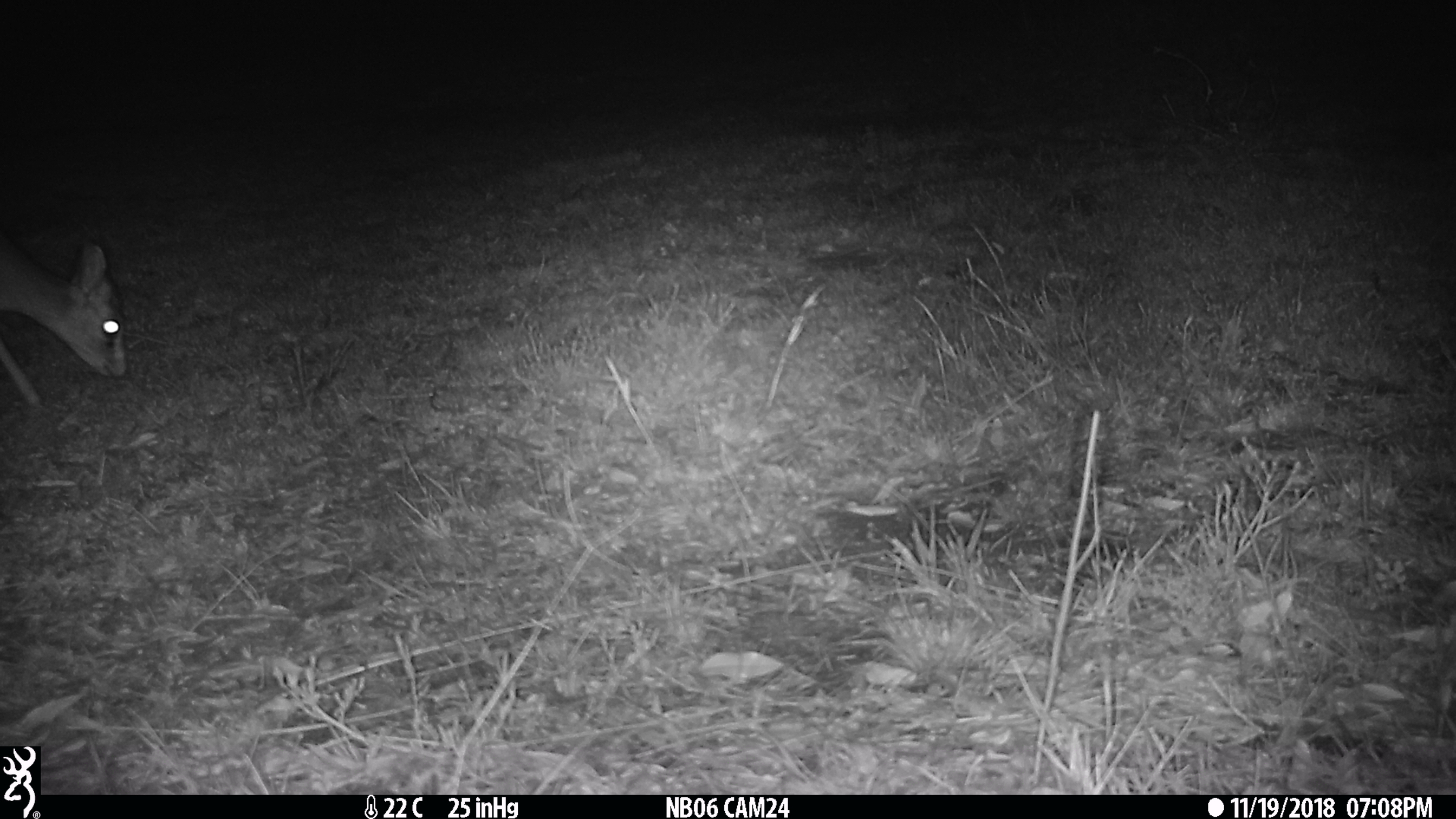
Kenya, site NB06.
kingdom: Animalia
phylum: Chordata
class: Mammalia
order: Artiodactyla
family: Bovidae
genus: Madoqua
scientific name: Madoqua kirkii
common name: kirk's dik-dik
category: dikdik